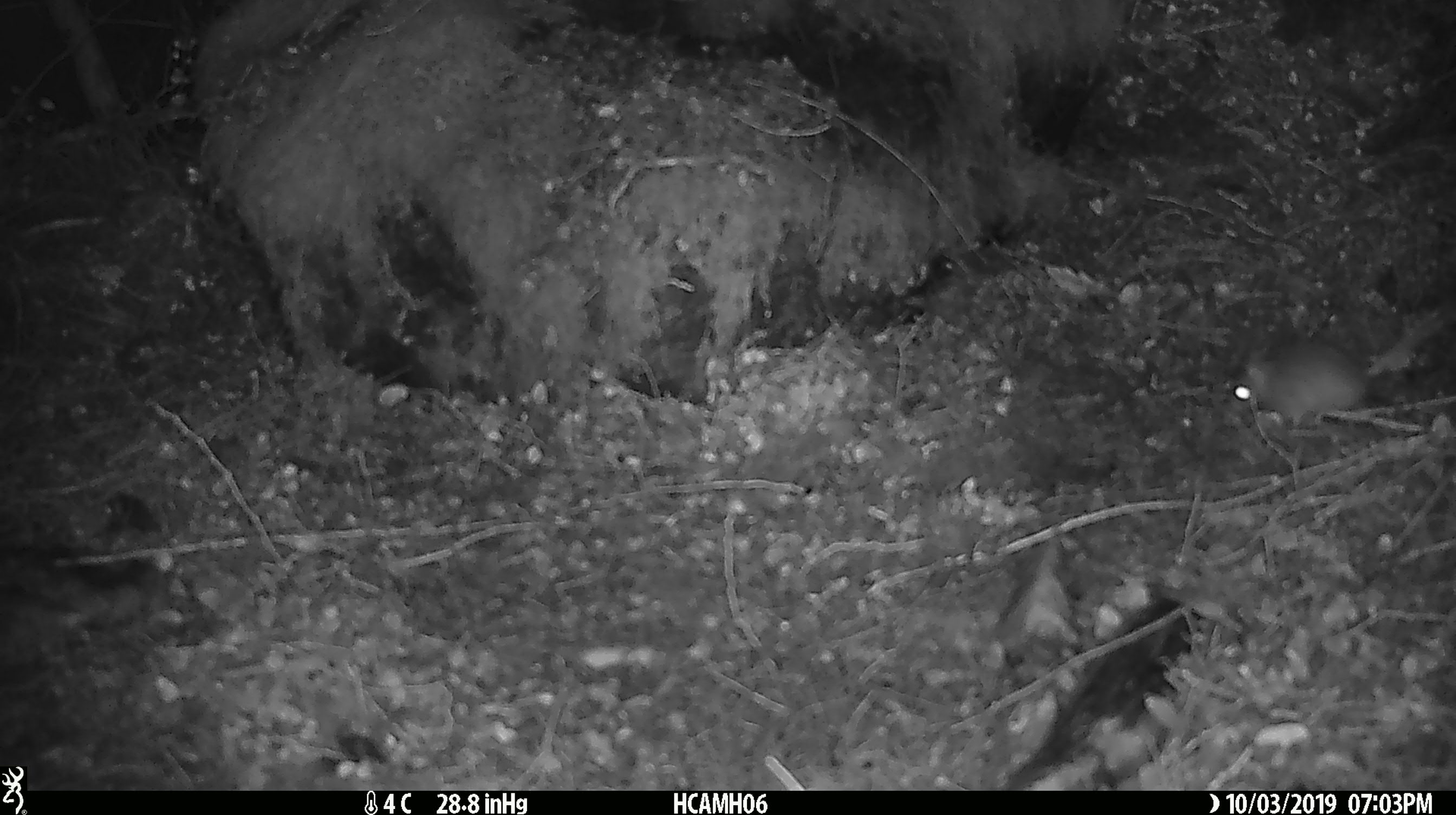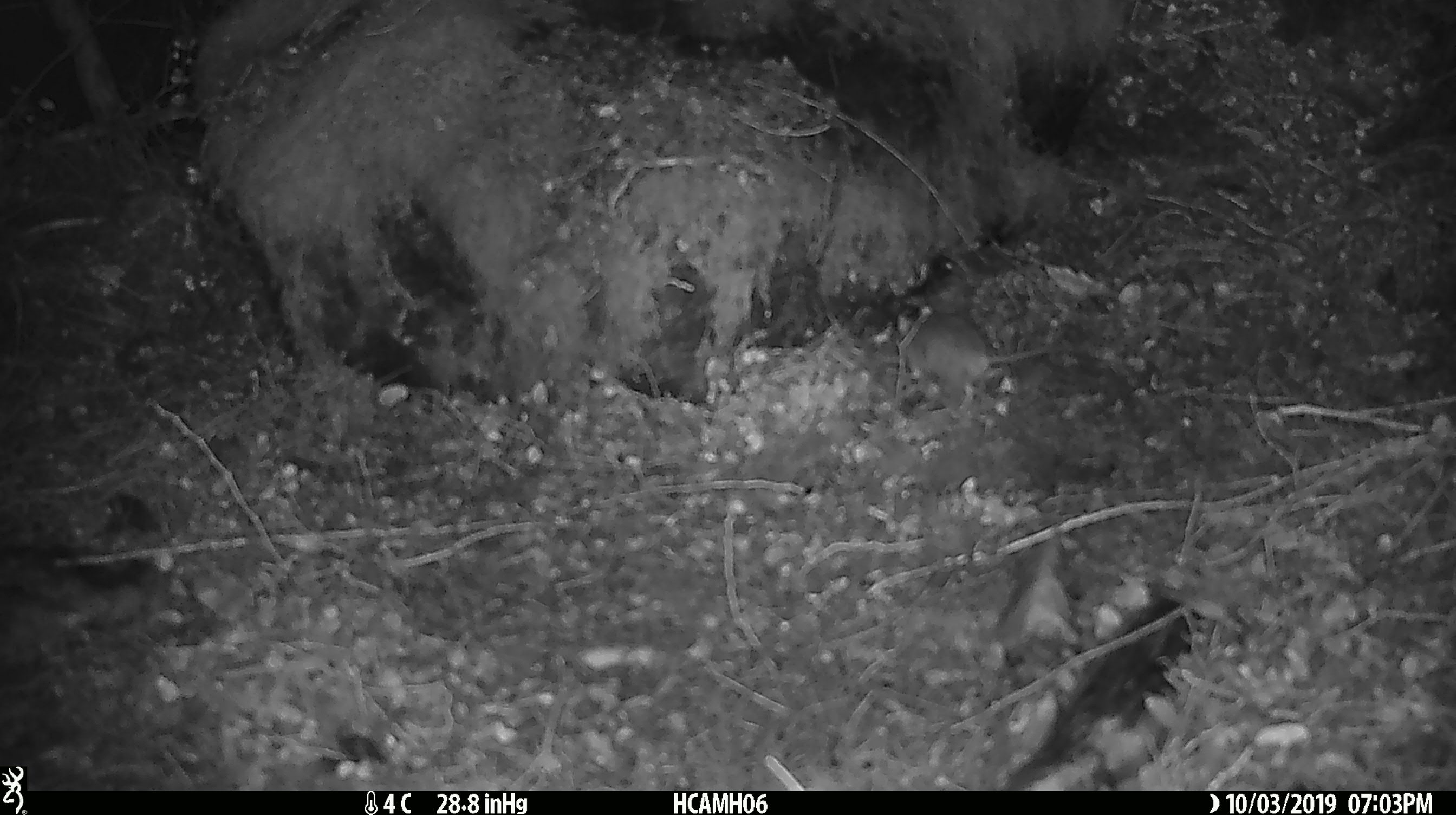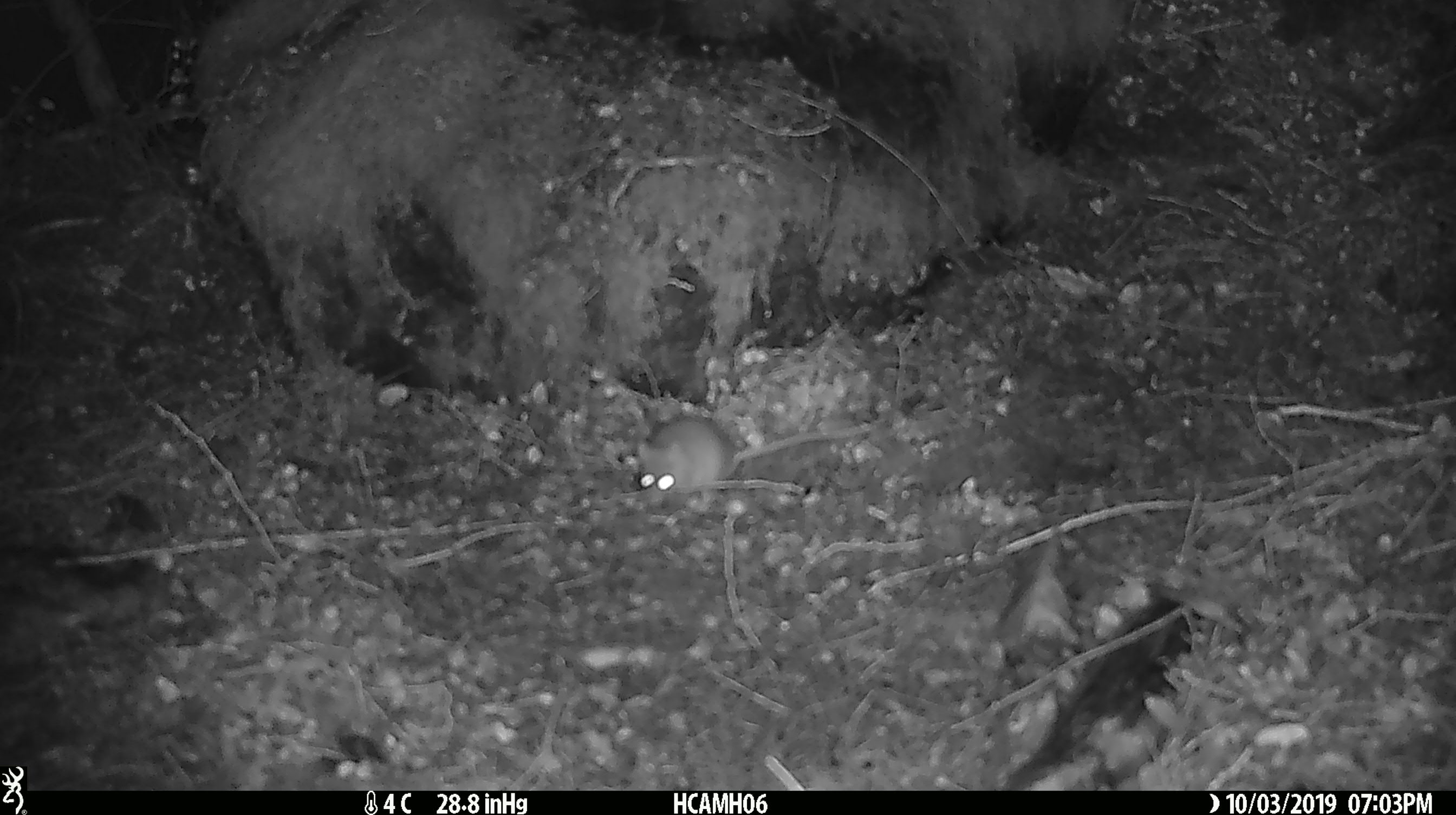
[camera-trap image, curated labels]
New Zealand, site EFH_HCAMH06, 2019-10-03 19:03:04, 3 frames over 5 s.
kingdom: Animalia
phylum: Chordata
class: Mammalia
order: Rodentia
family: Muridae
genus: Mus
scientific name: Mus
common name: mouse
Mouse (Mus).